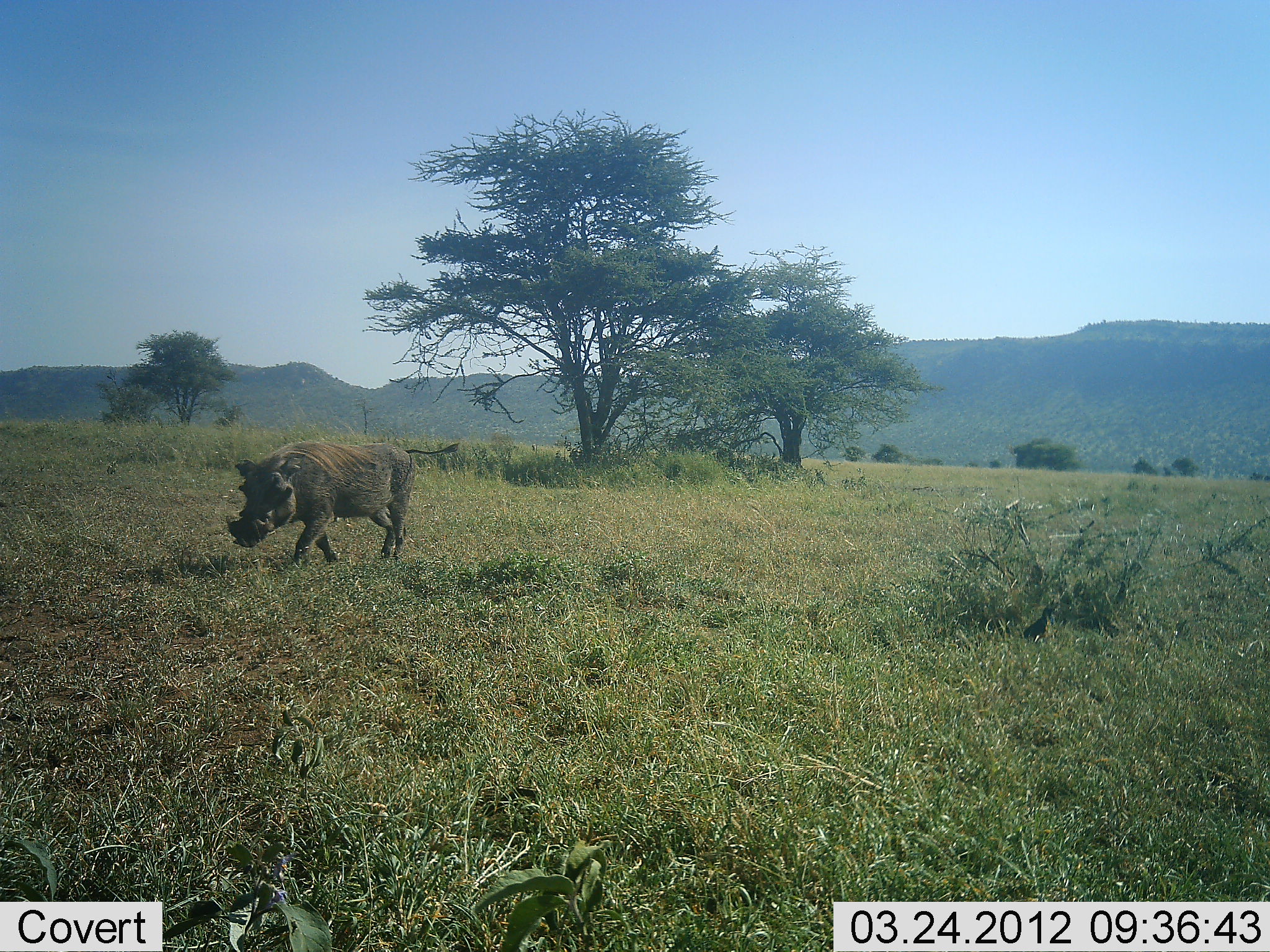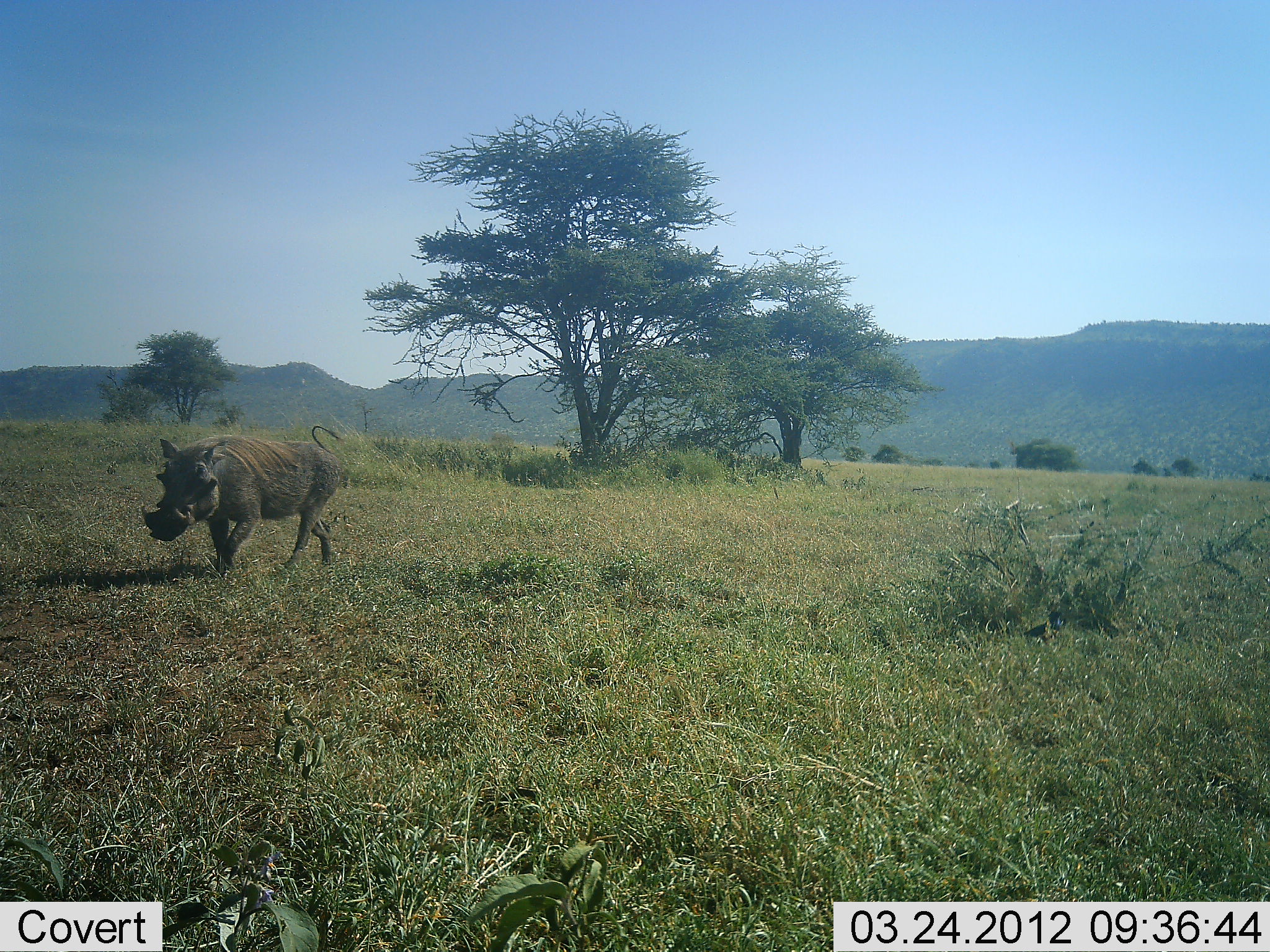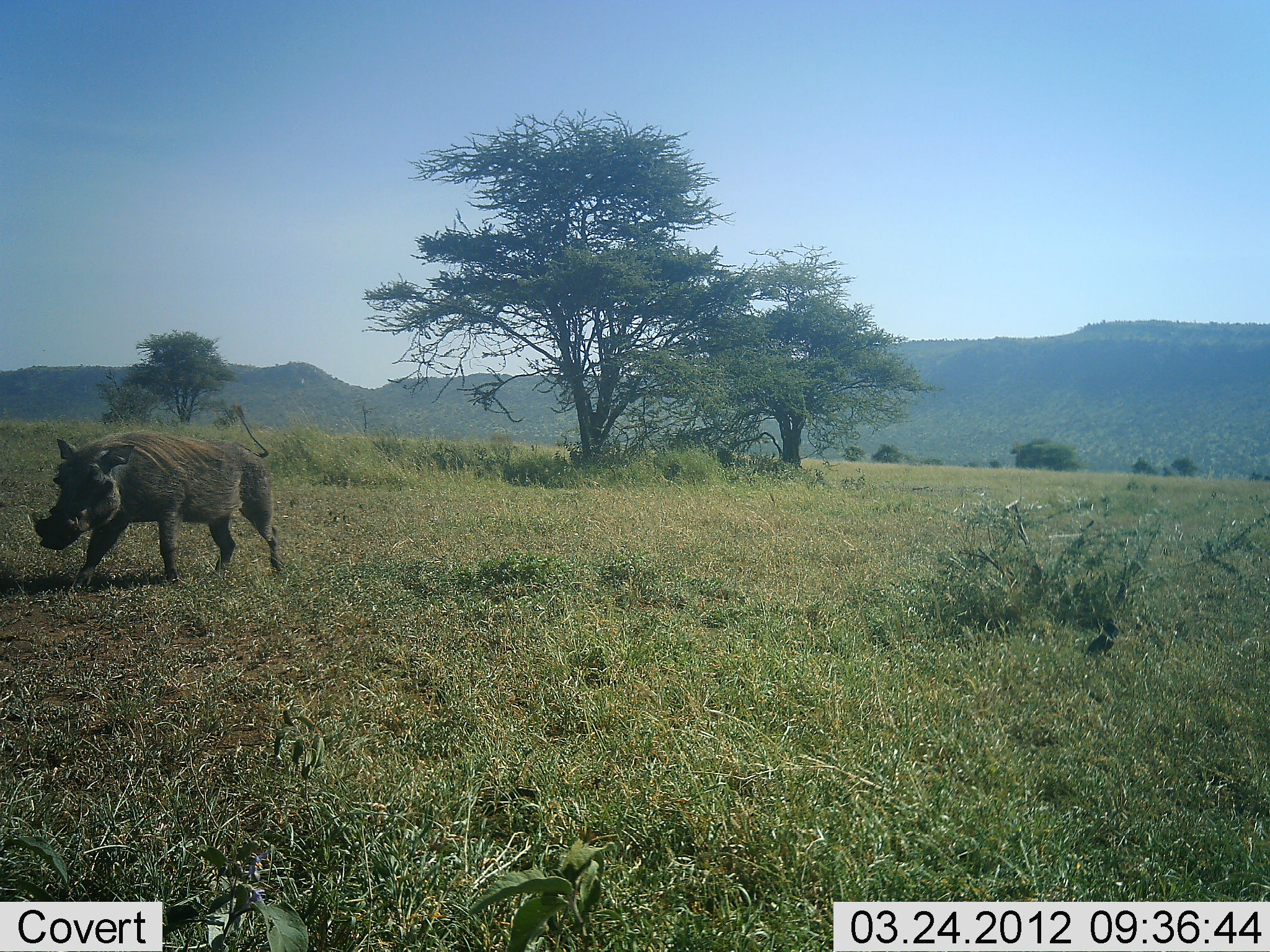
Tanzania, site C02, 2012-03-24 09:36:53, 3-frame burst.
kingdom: Animalia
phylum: Chordata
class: Aves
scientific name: Aves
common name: bird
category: otherbird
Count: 1.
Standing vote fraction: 17%.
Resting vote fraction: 0%.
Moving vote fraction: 83%.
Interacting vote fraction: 0%.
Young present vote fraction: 0%.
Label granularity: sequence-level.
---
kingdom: Animalia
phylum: Chordata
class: Mammalia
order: Artiodactyla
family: Suidae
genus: Phacochoerus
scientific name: Phacochoerus africanus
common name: warthog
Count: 1.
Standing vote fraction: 3%.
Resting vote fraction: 0%.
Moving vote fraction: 100%.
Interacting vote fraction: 0%.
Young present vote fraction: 0%.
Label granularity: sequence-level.